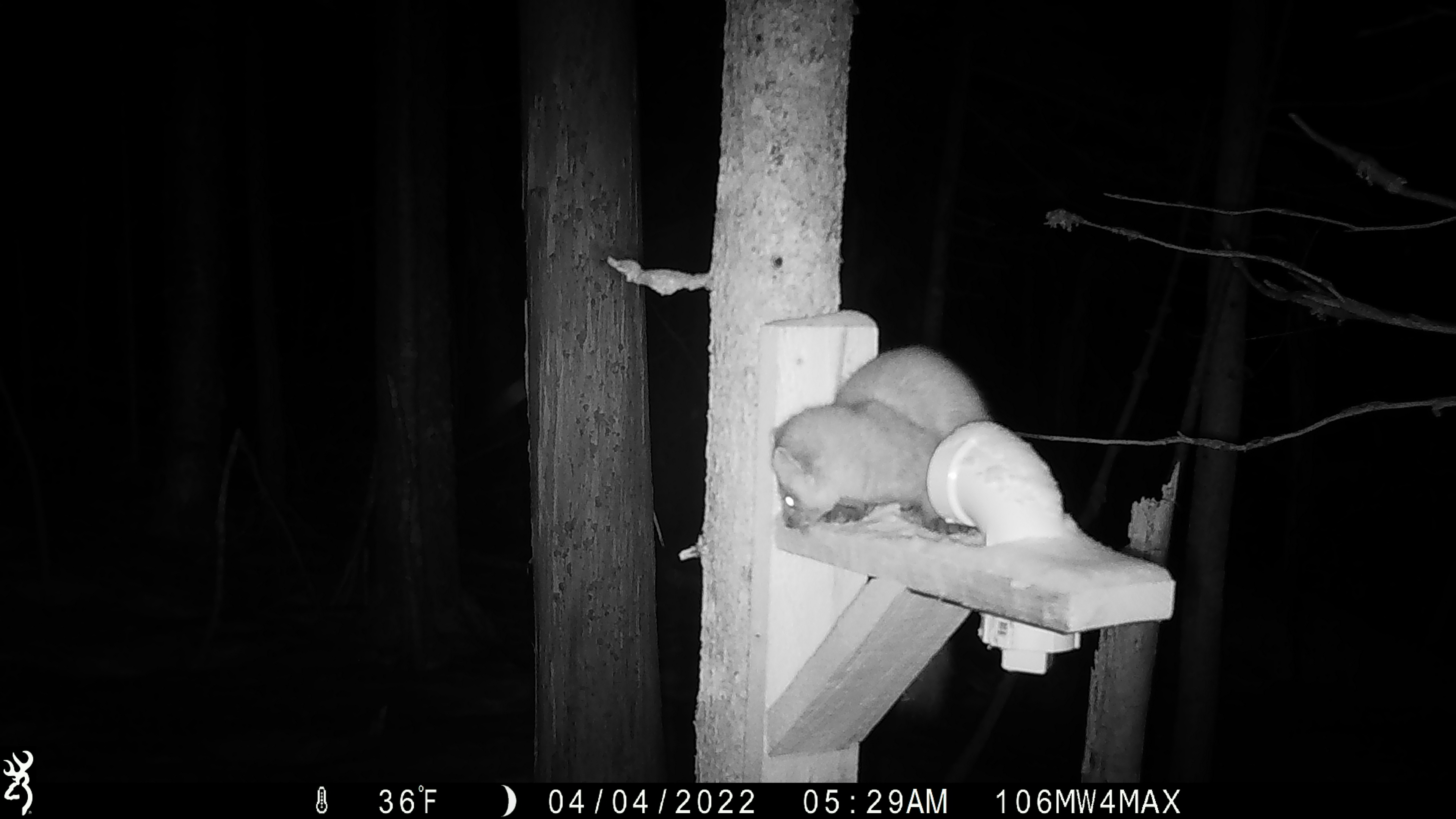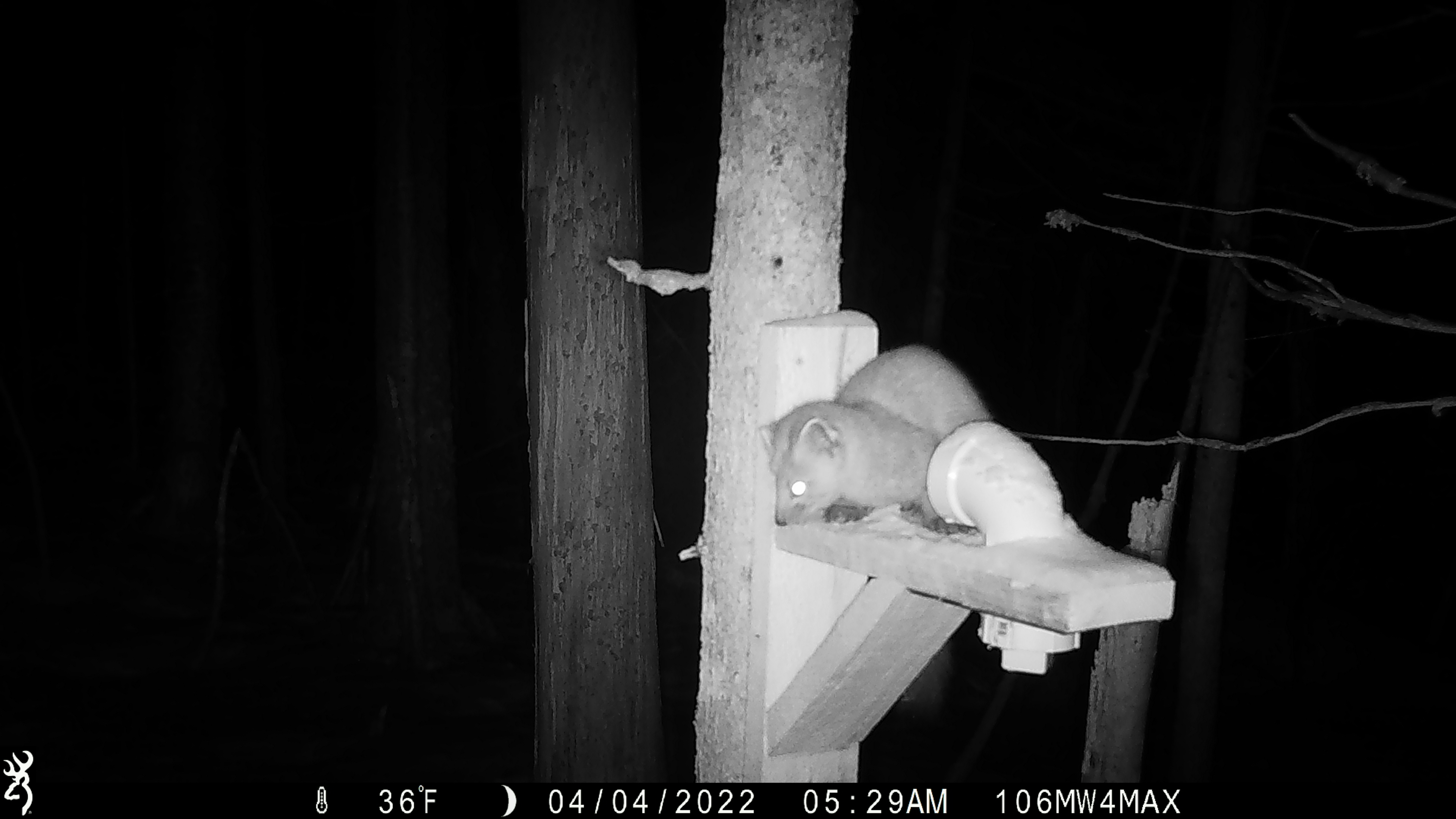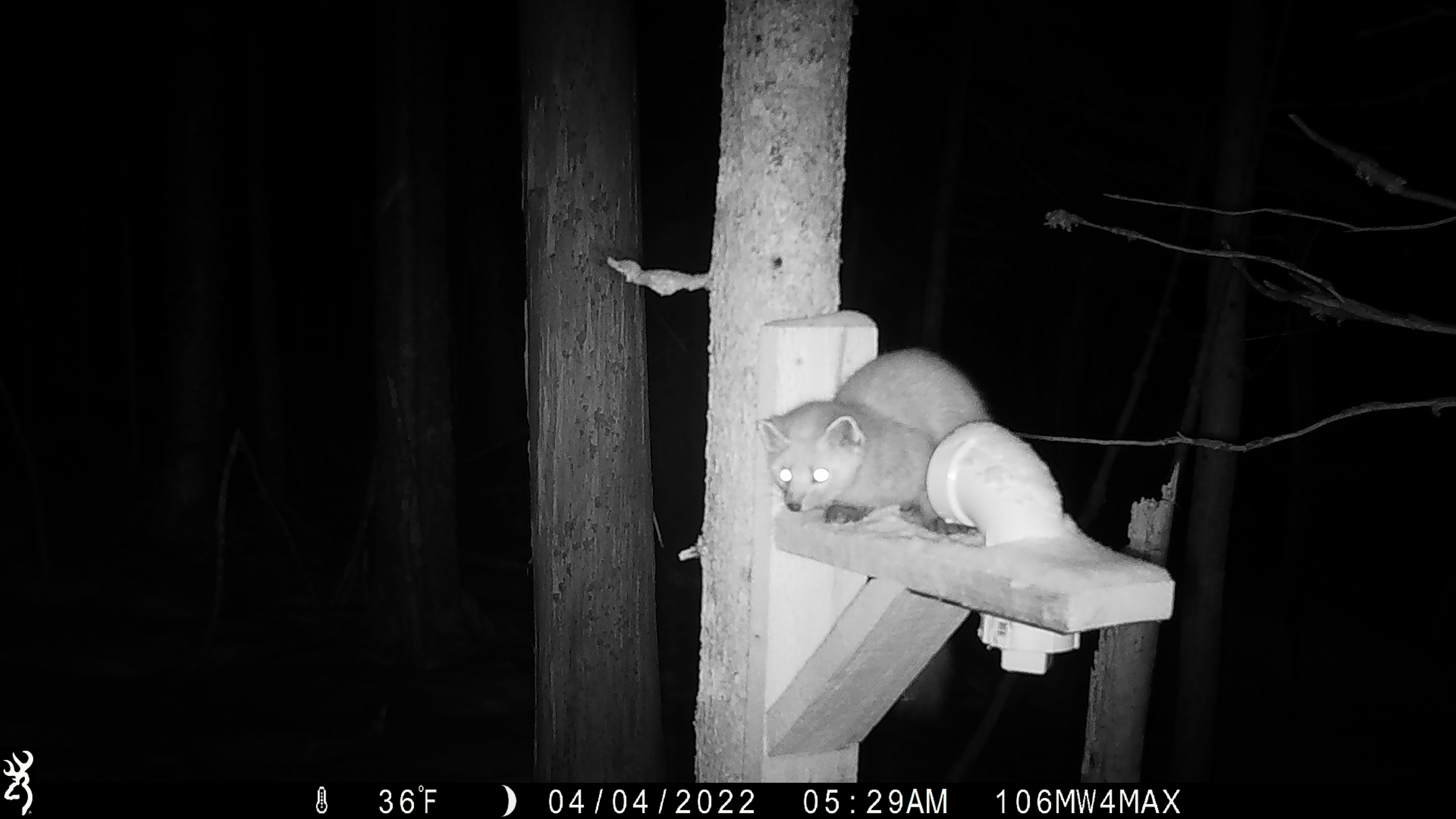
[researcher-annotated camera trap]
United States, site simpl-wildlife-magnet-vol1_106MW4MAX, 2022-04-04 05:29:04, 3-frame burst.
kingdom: Animalia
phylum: Chordata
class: Mammalia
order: Carnivora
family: Mustelidae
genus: Martes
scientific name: Martes americana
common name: american marten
American marten (Martes americana).